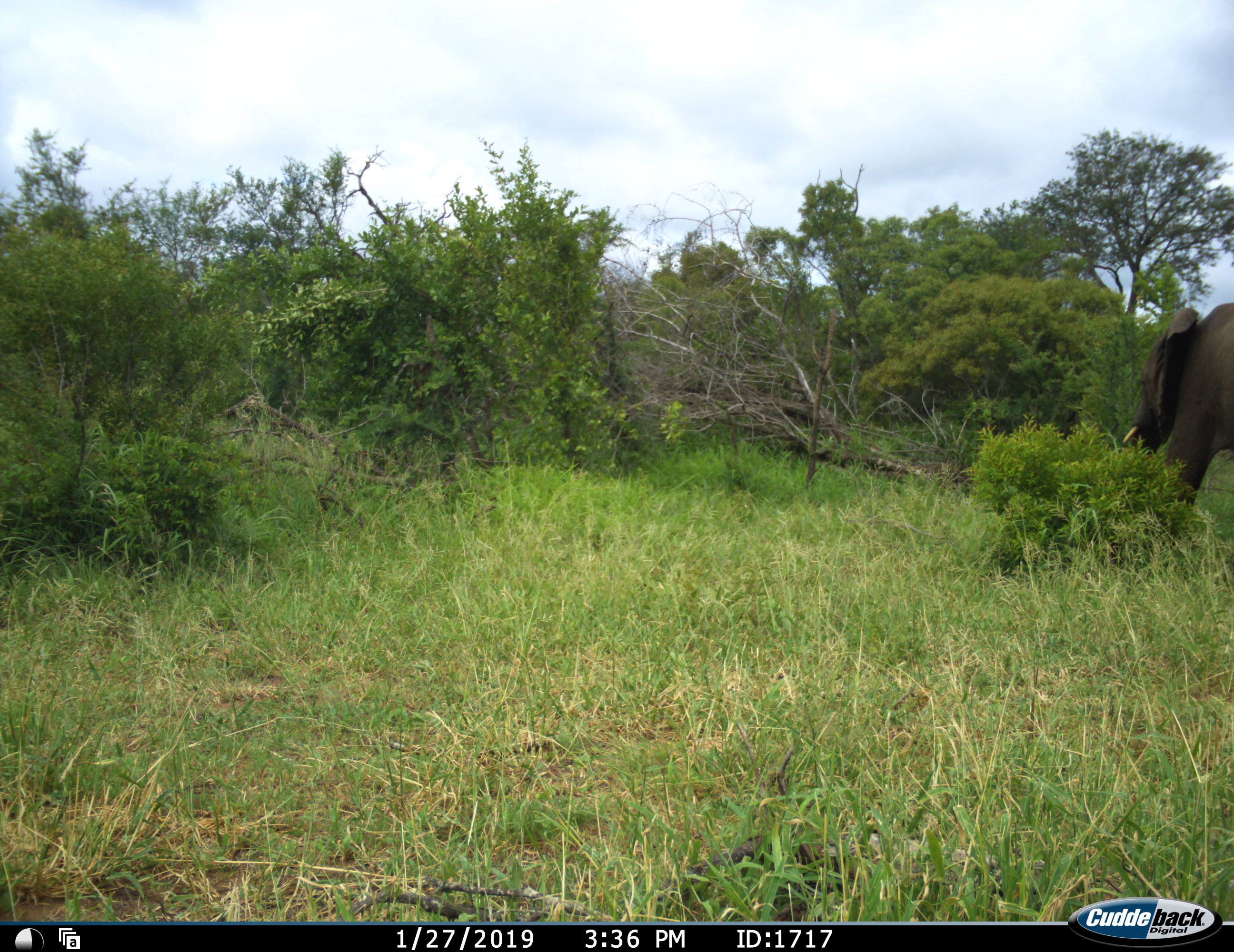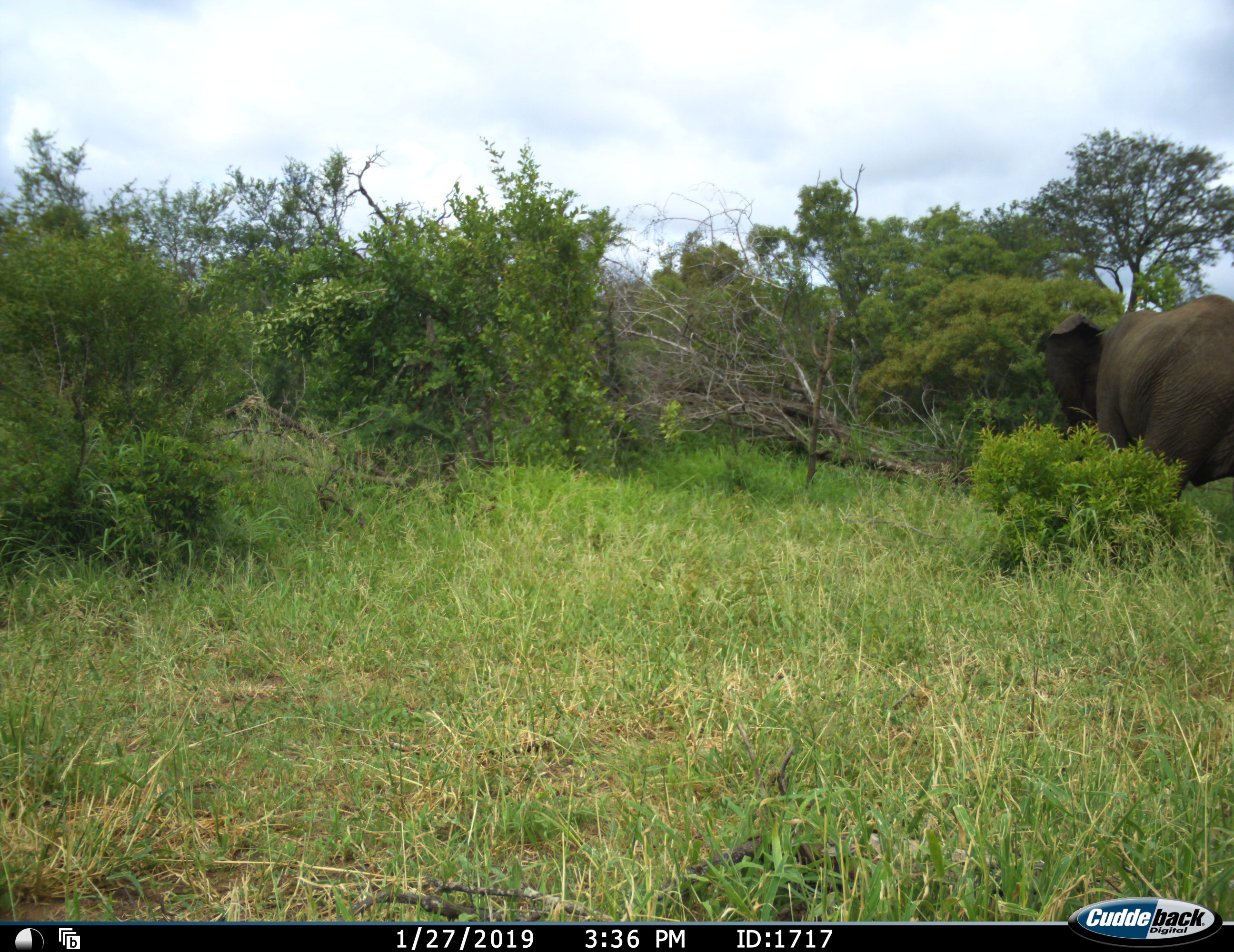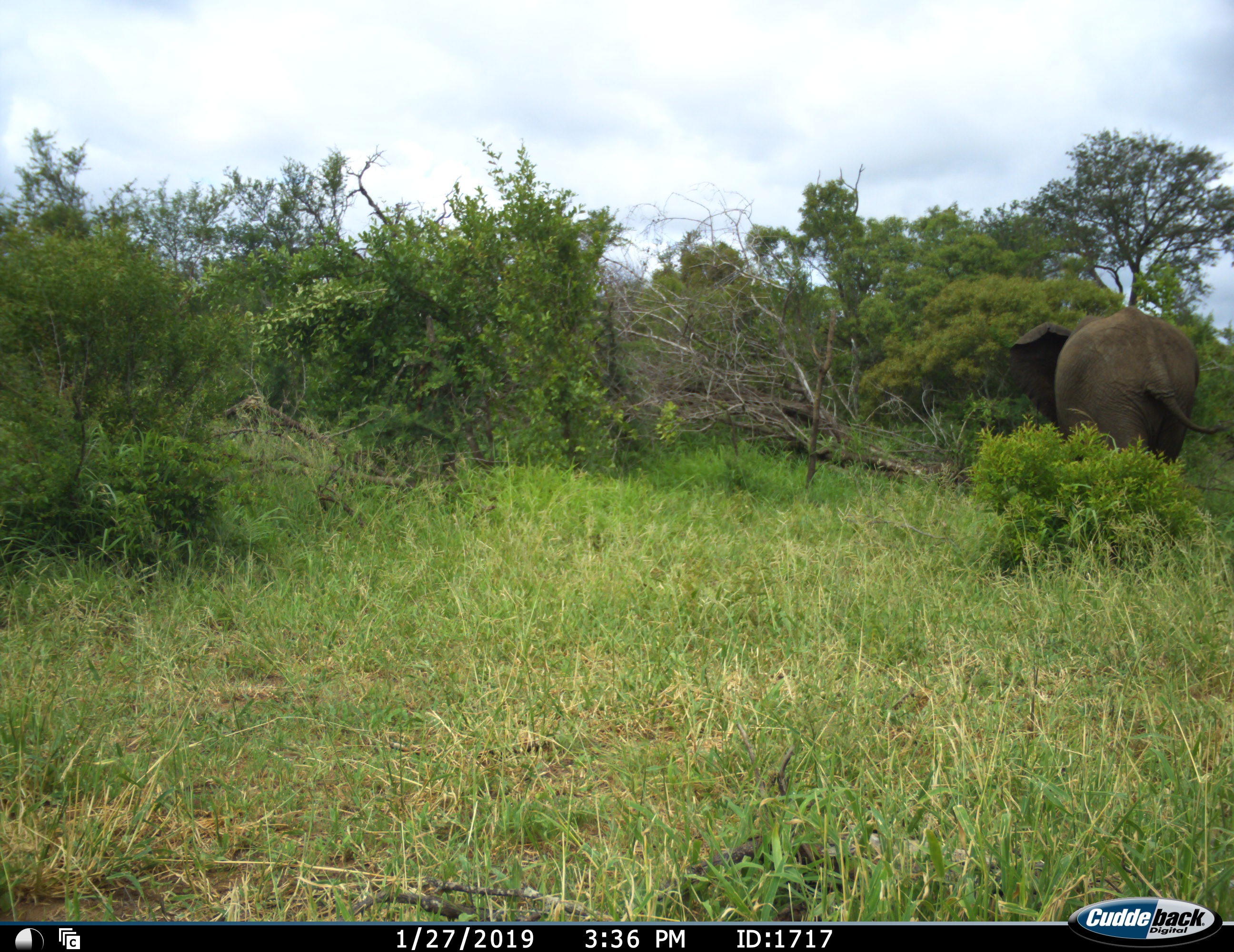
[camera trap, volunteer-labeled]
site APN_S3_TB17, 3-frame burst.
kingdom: Animalia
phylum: Chordata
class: Mammalia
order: Proboscidea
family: Elephantidae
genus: Loxodonta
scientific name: Loxodonta africana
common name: african bush elephant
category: elephant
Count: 1.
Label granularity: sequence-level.